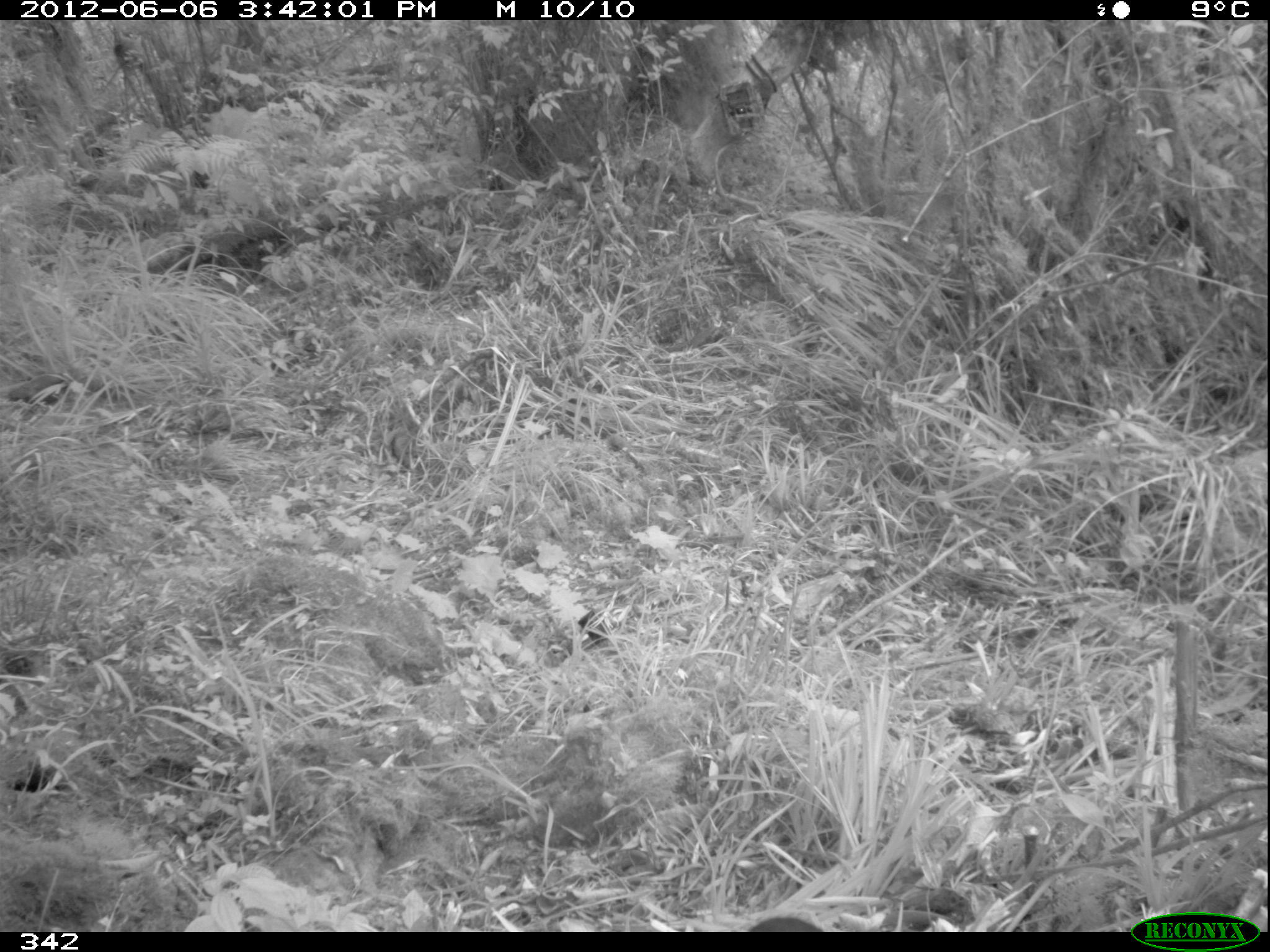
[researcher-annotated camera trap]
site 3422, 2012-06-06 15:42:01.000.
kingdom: Animalia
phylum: Chordata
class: Aves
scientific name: Aves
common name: bird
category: unknown bird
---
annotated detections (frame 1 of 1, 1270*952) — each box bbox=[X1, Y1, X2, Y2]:
unknown bird: bbox=[748, 916, 823, 932]